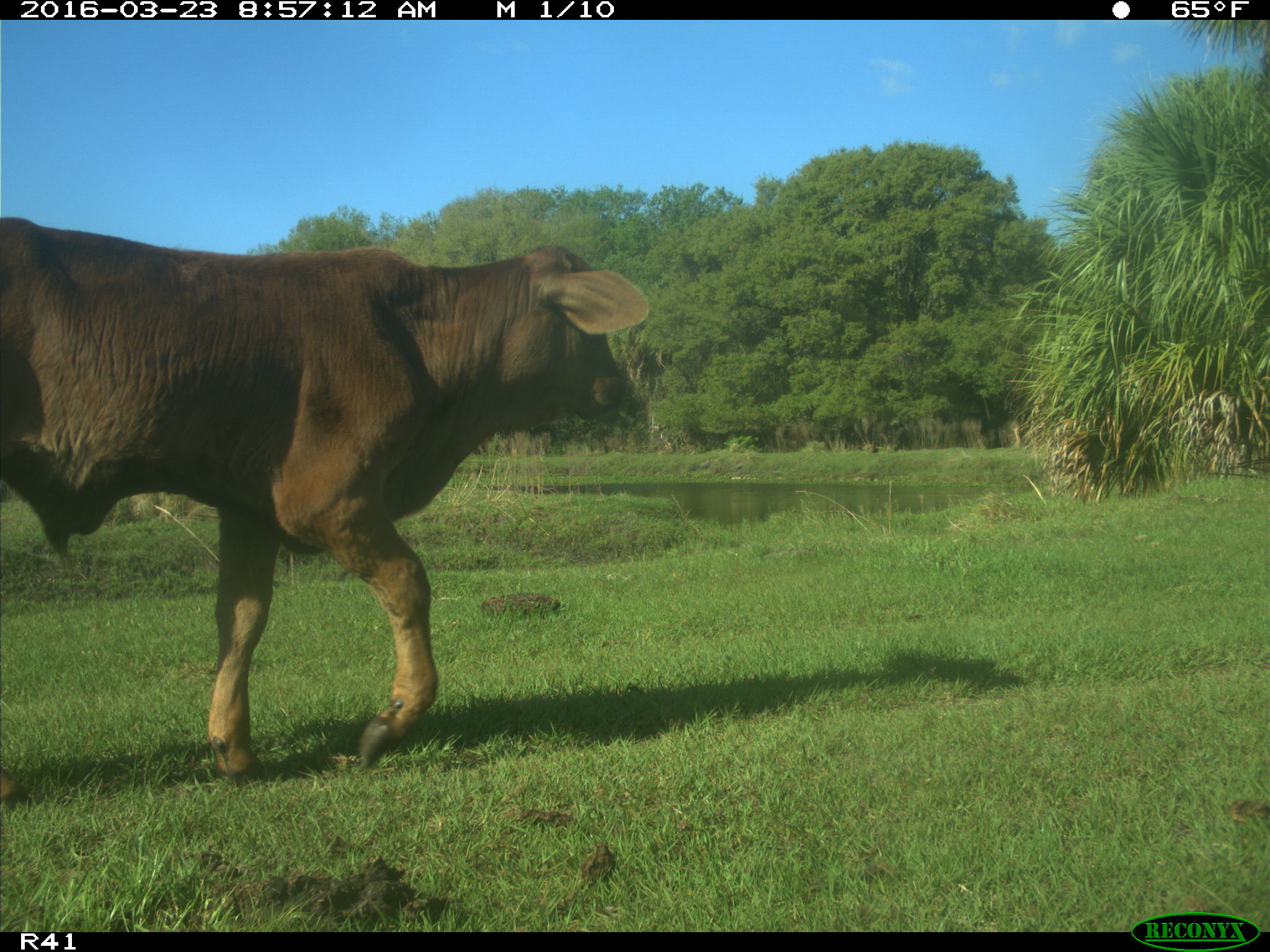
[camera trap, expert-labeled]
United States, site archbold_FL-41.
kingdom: Animalia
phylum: Chordata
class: Mammalia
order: Artiodactyla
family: Bovidae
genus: Bos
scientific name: Bos taurus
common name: domestic cow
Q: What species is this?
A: Bos taurus (domestic cow).